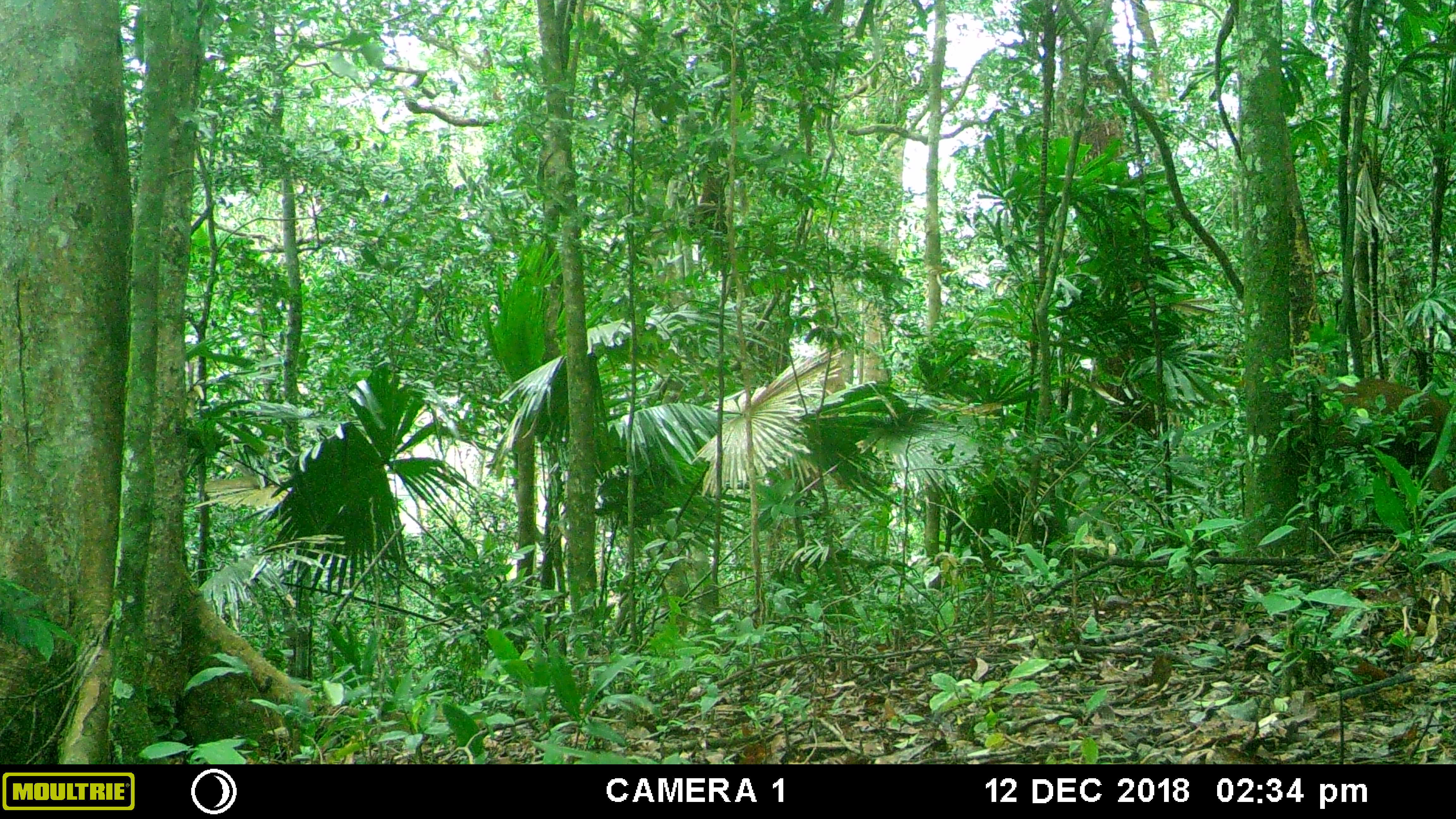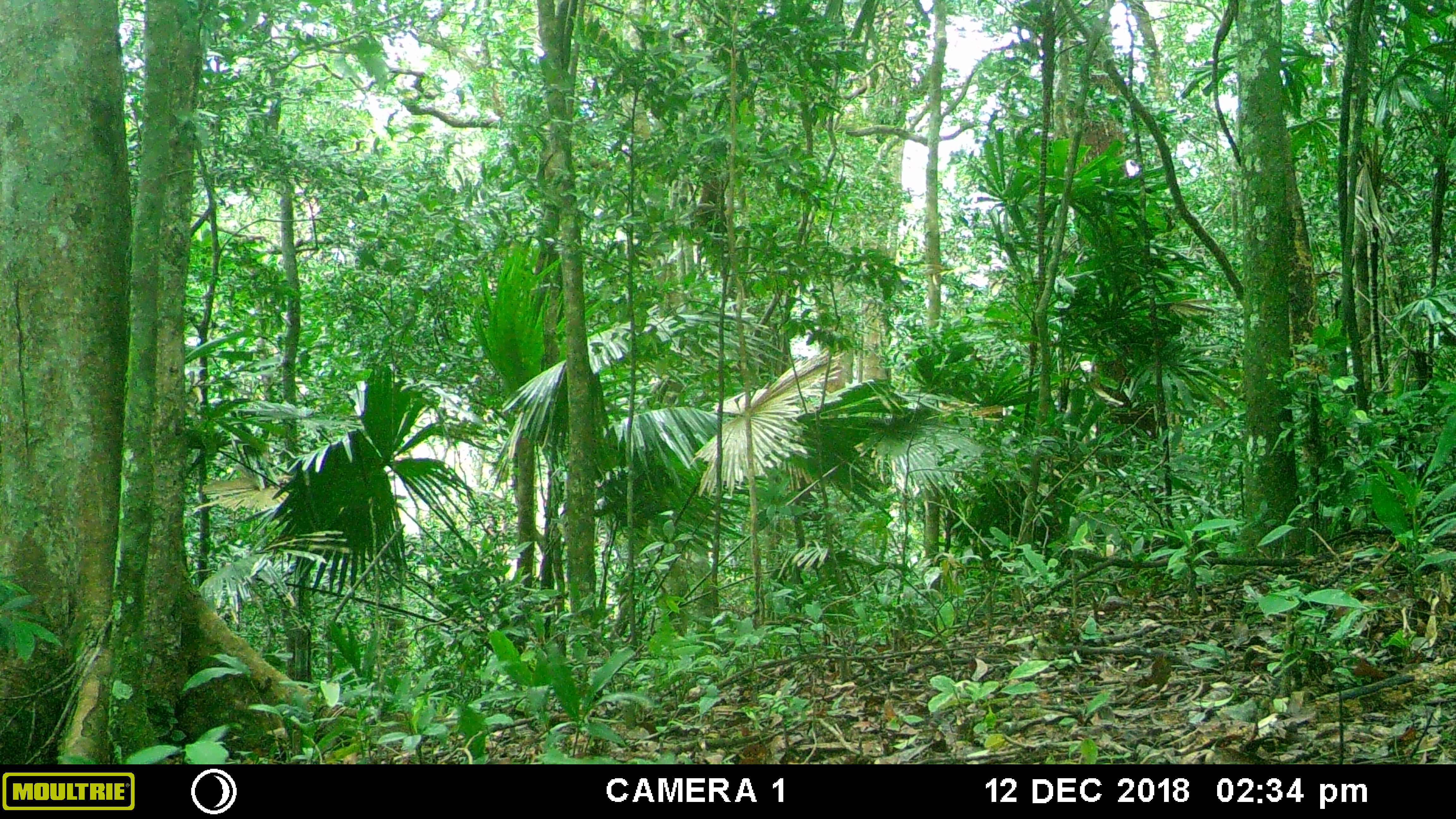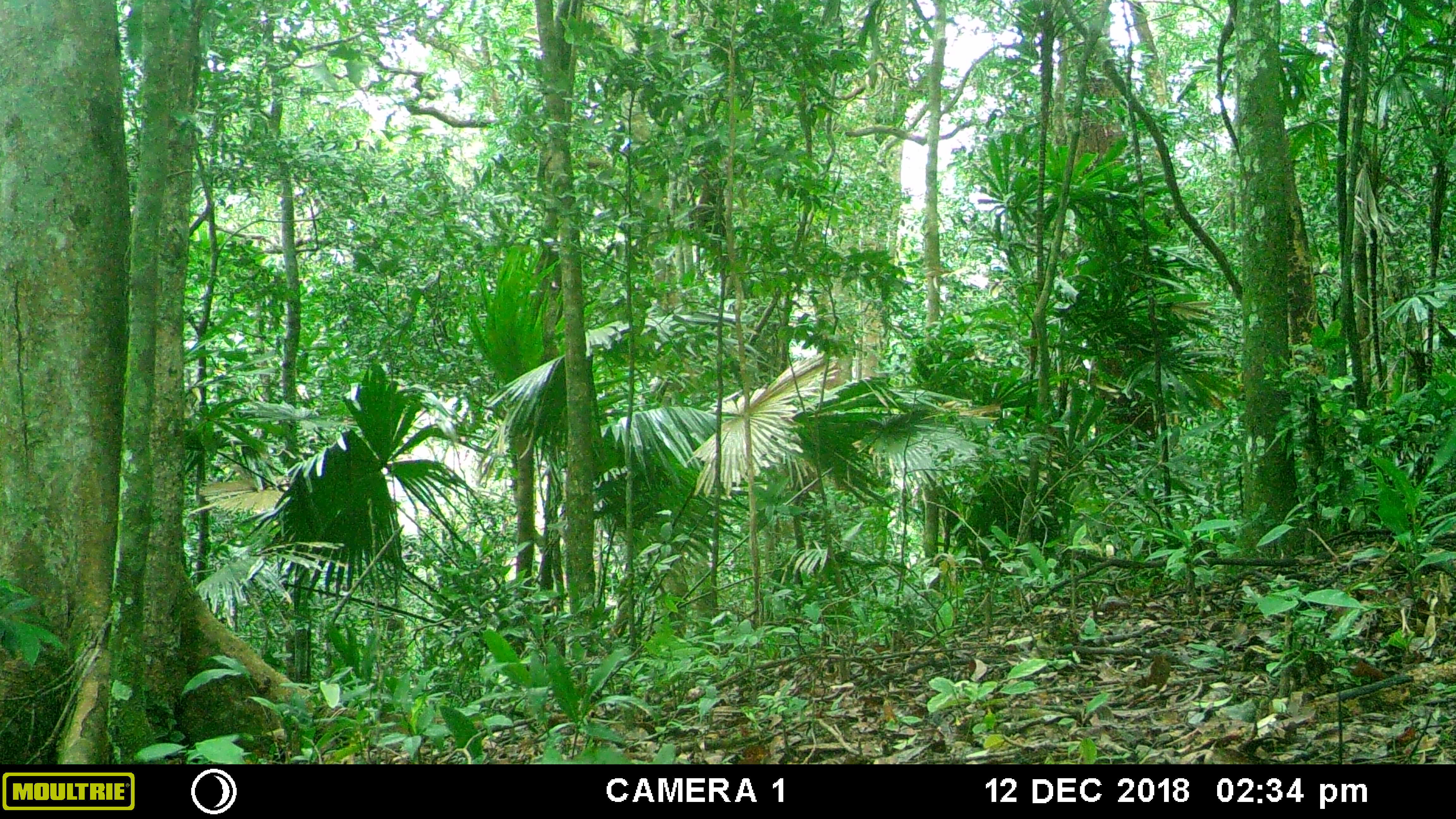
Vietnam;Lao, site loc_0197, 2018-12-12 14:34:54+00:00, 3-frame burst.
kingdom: Animalia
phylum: Chordata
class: Mammalia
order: Artiodactyla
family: Cervidae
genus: Muntiacus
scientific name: Muntiacus vuquangensis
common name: large-antlered muntjac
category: large antlered muntjac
Large antlered muntjac (large-antlered muntjac) (Muntiacus vuquangensis). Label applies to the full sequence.